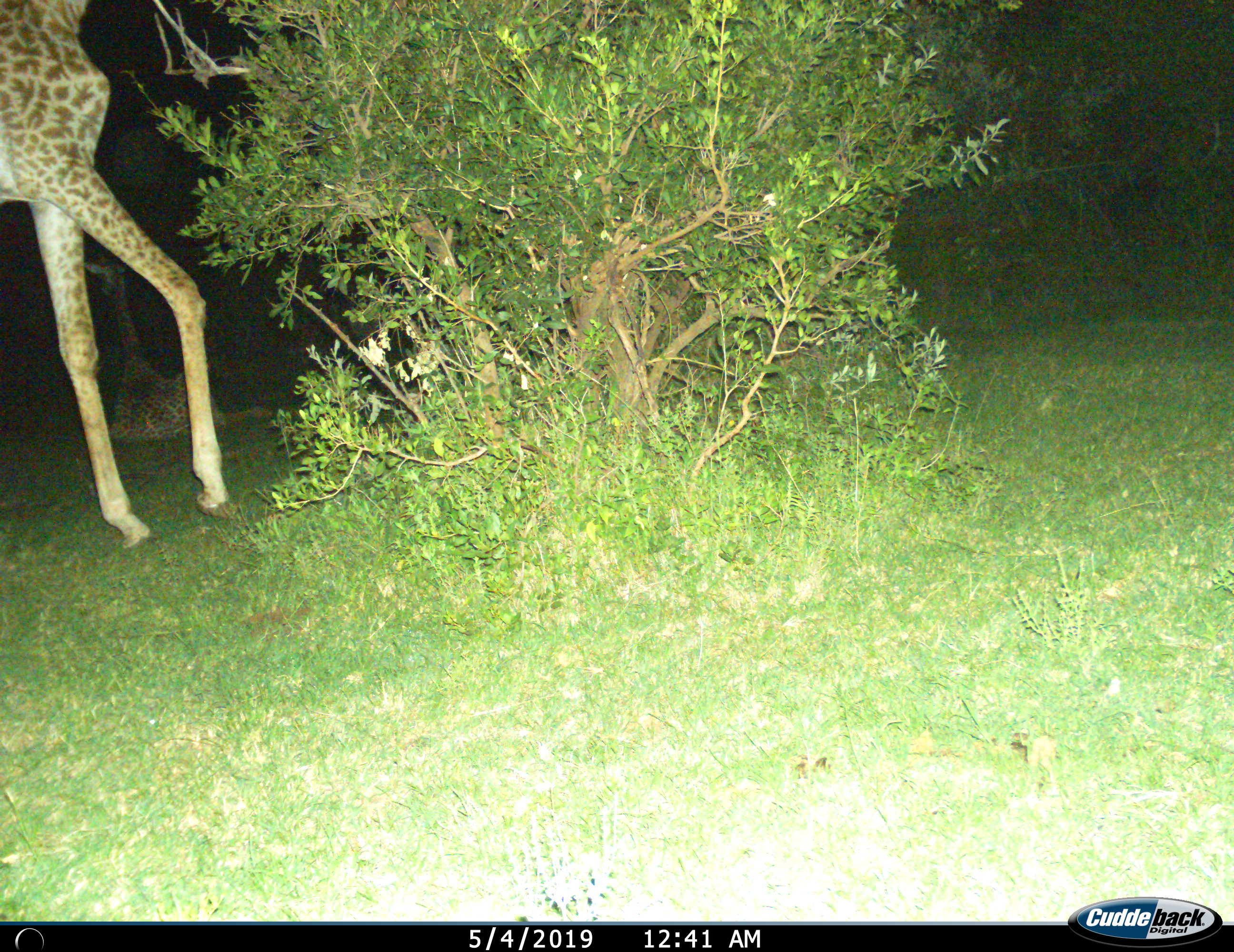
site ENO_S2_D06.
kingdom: Animalia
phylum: Chordata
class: Mammalia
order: Artiodactyla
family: Giraffidae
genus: Giraffa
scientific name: Giraffa camelopardalis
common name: giraffe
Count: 1.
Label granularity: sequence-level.